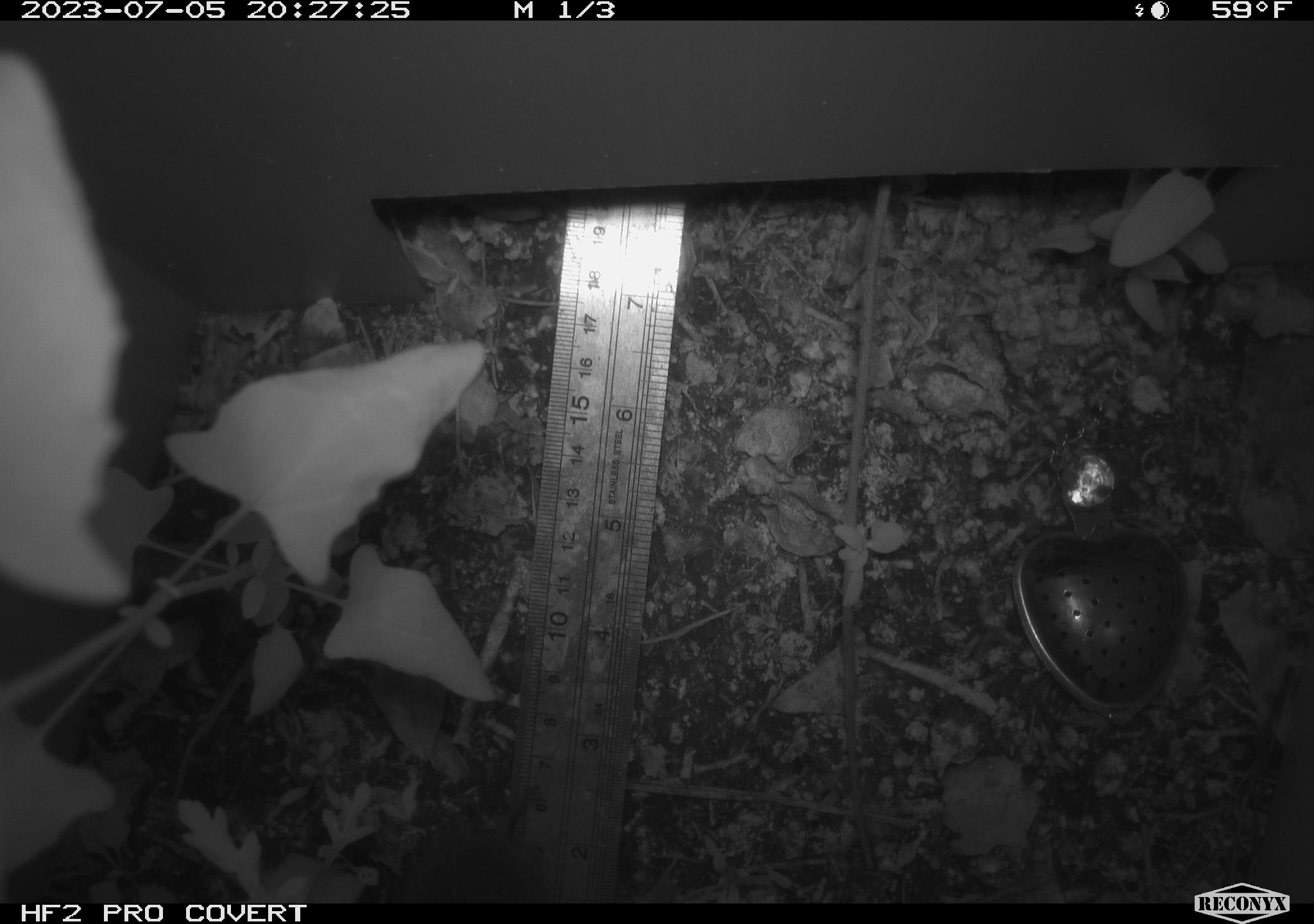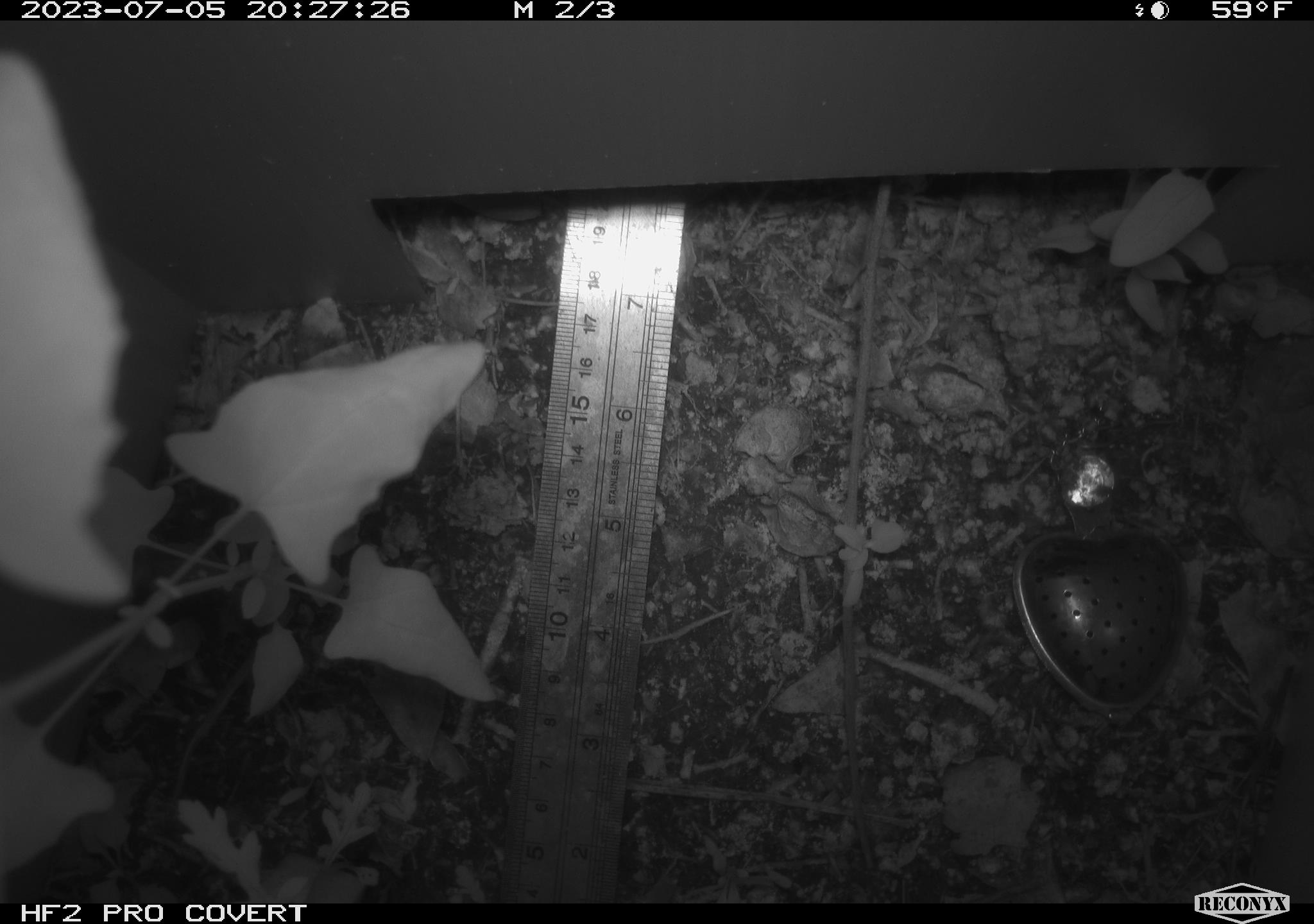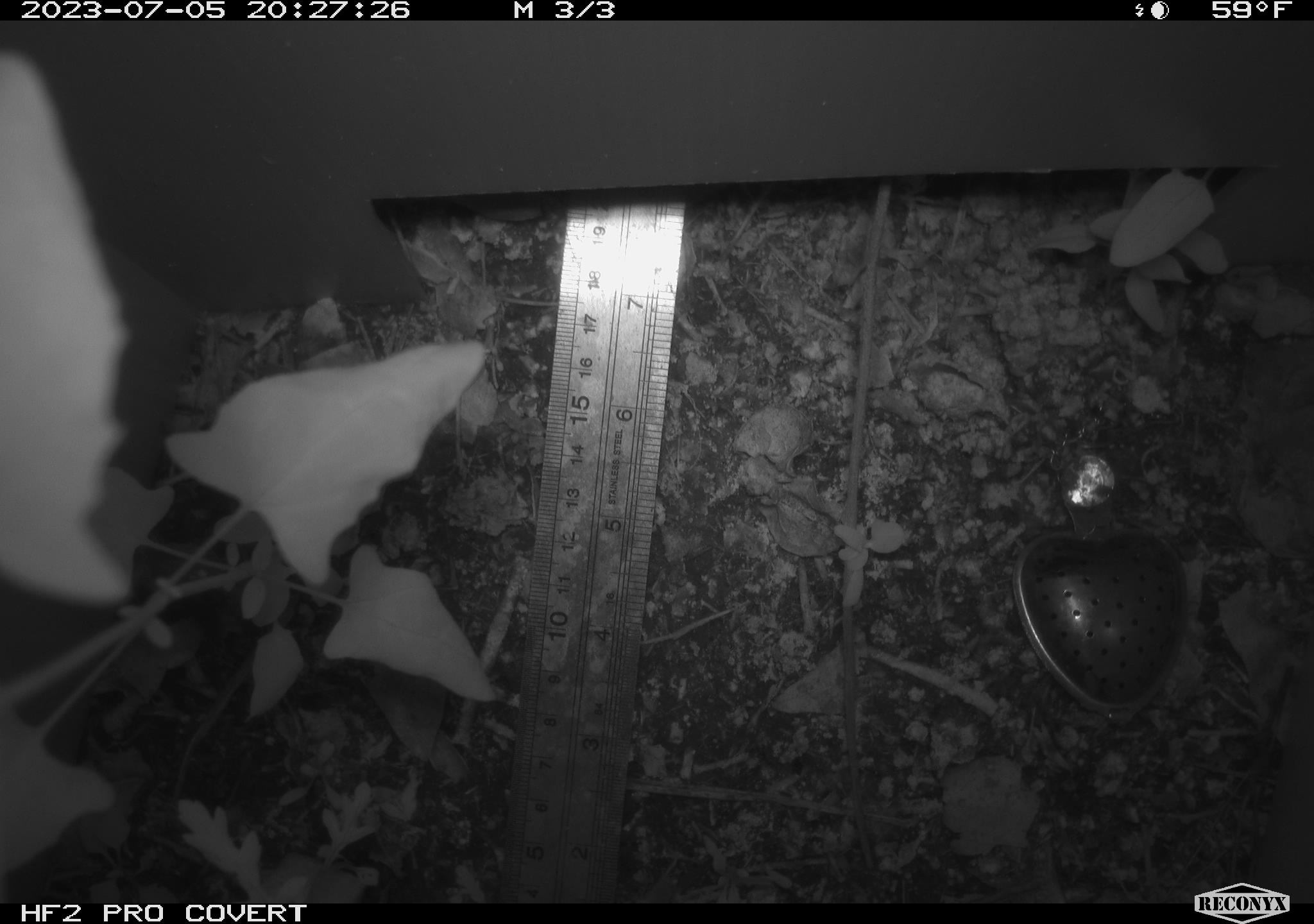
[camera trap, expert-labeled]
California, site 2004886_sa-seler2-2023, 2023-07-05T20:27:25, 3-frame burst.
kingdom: Animalia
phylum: Chordata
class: Mammalia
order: Rodentia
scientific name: Rodentia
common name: mouse species